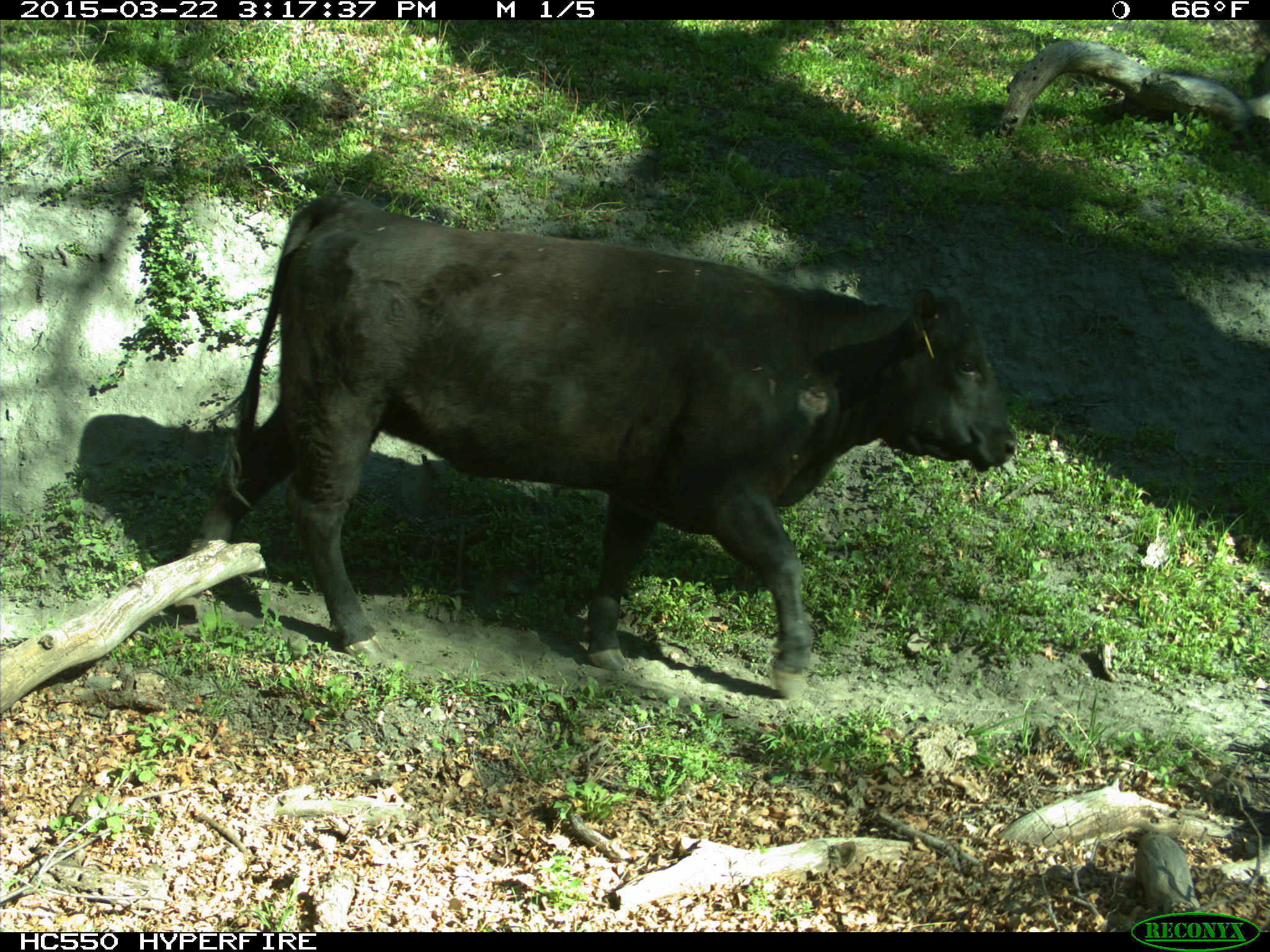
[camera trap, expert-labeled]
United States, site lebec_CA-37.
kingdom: Animalia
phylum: Chordata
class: Mammalia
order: Artiodactyla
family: Bovidae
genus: Bos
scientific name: Bos taurus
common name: domestic cow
Bos taurus (domestic cow).